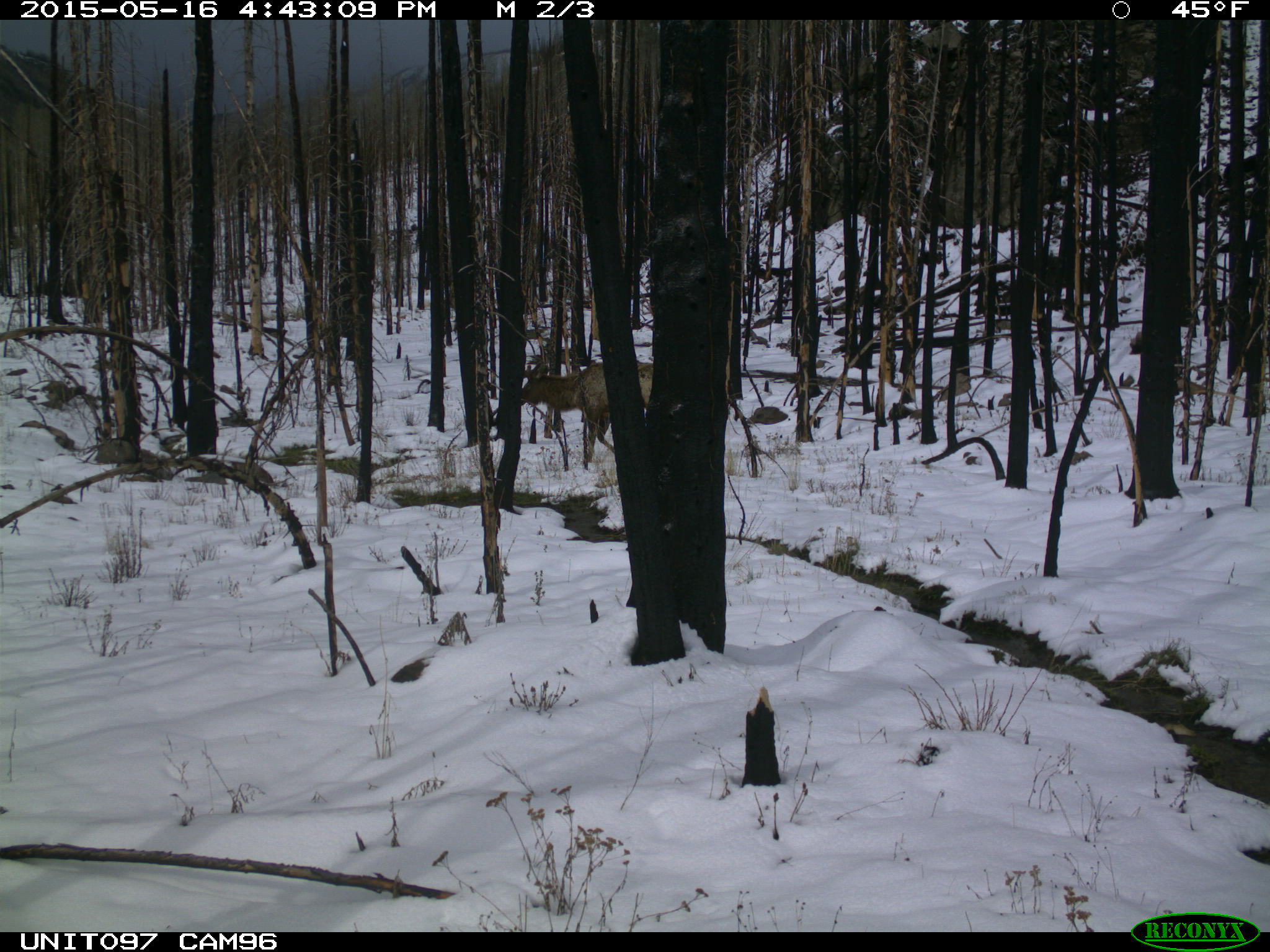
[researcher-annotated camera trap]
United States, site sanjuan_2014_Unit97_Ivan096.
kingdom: Animalia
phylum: Chordata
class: Mammalia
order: Artiodactyla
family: Cervidae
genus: Cervus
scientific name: Cervus elaphus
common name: red deer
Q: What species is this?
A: Cervus elaphus (red deer).